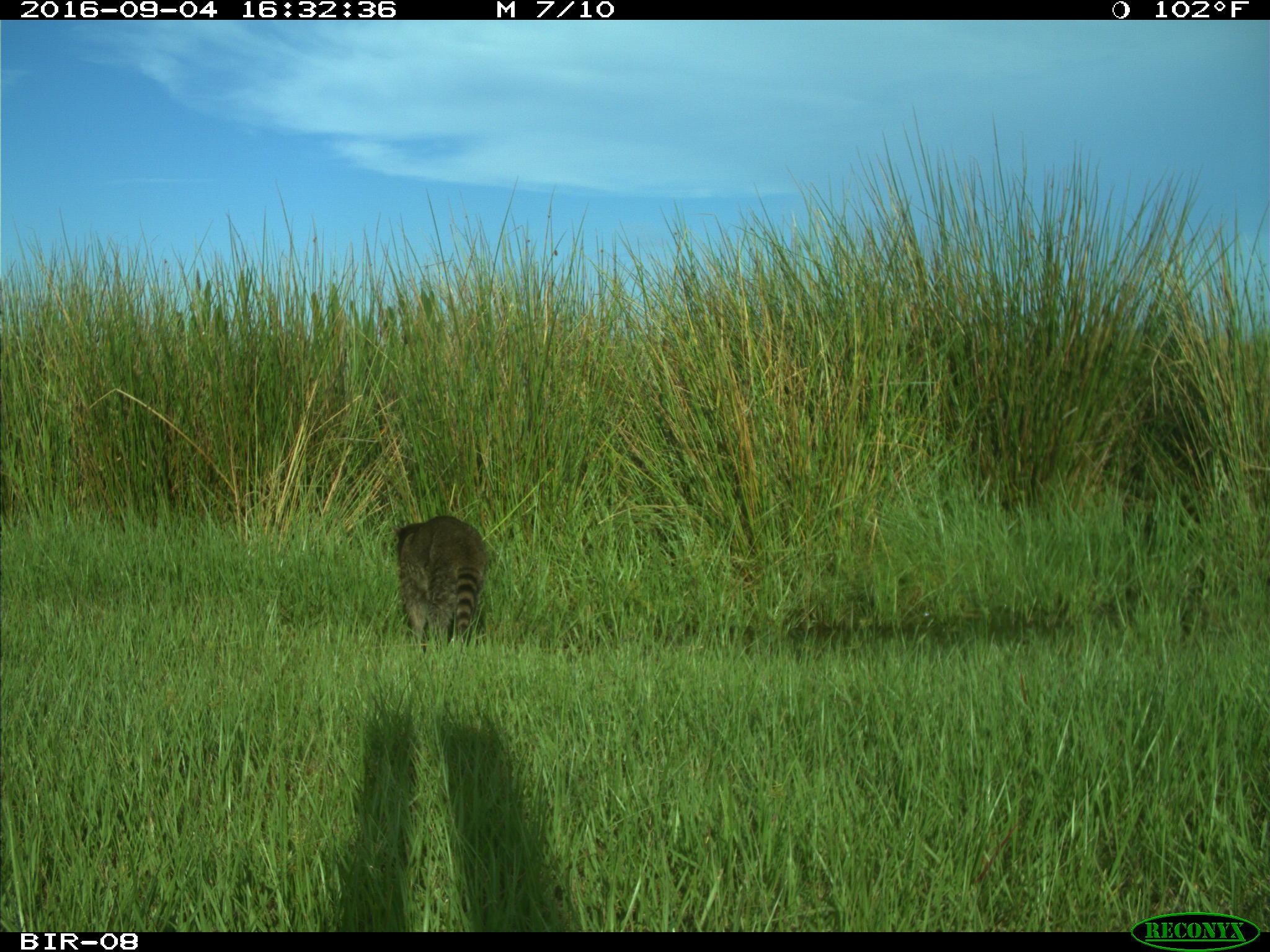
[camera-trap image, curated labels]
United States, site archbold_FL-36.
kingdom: Animalia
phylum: Chordata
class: Mammalia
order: Carnivora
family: Procyonidae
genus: Procyon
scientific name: Procyon lotor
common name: common raccoon